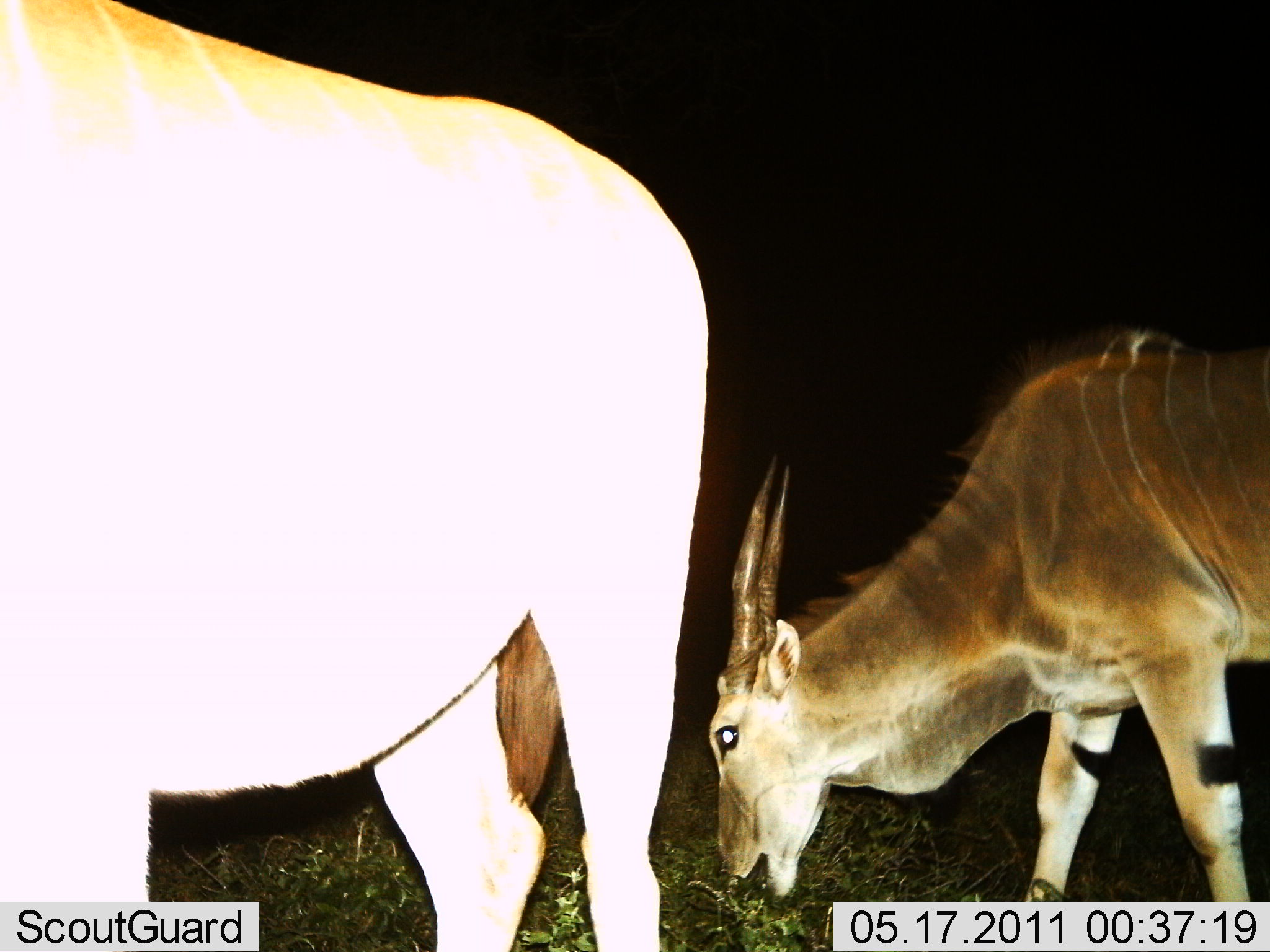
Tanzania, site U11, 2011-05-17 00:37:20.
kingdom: Animalia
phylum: Chordata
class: Mammalia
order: Artiodactyla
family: Bovidae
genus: Tragelaphus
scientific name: Tragelaphus oryx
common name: eland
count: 2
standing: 43%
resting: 0%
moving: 7%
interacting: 0%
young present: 0%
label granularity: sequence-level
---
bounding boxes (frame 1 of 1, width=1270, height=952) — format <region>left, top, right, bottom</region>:
animal: <region>2, 1, 715, 952</region>; <region>704, 337, 1269, 952</region>